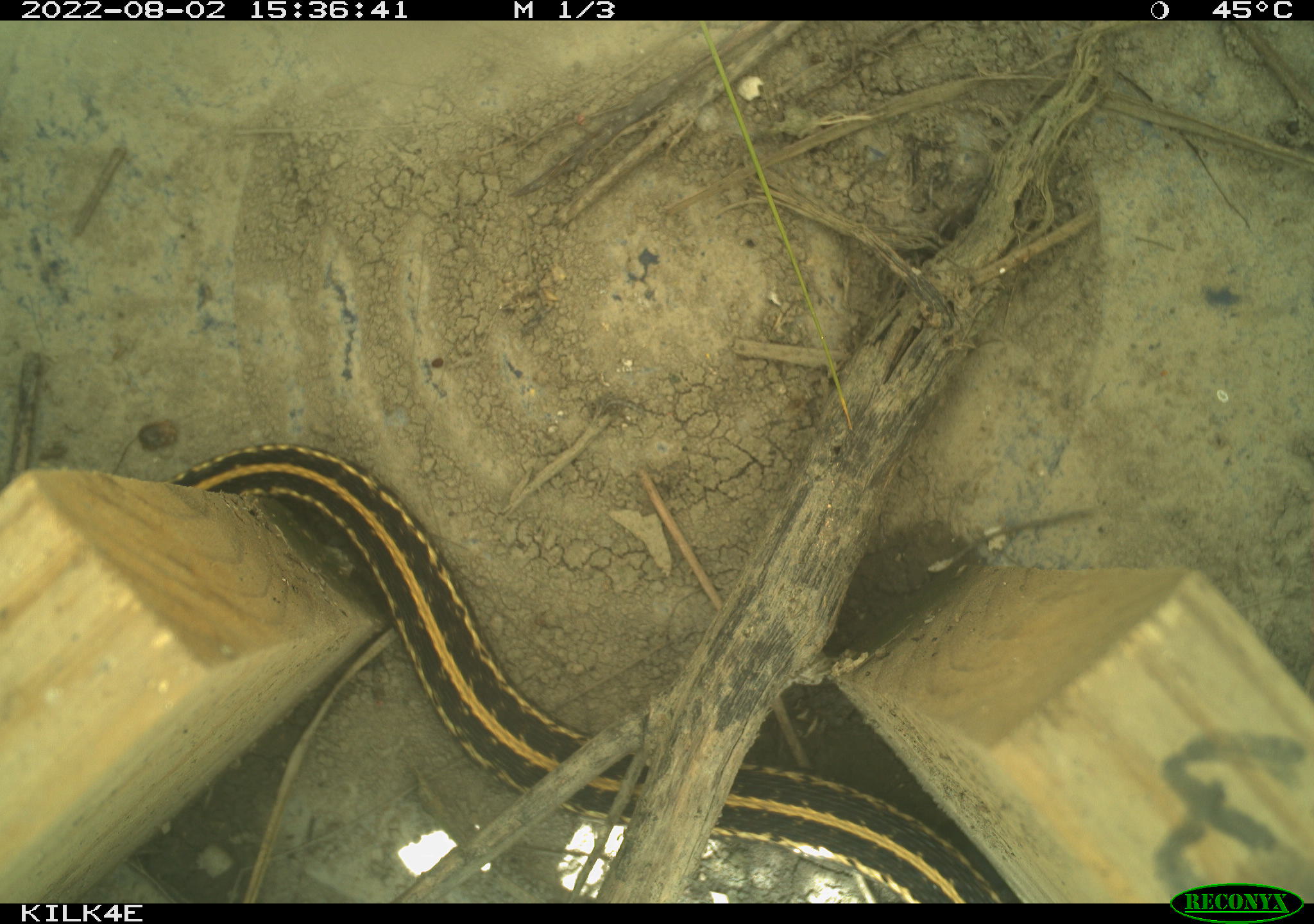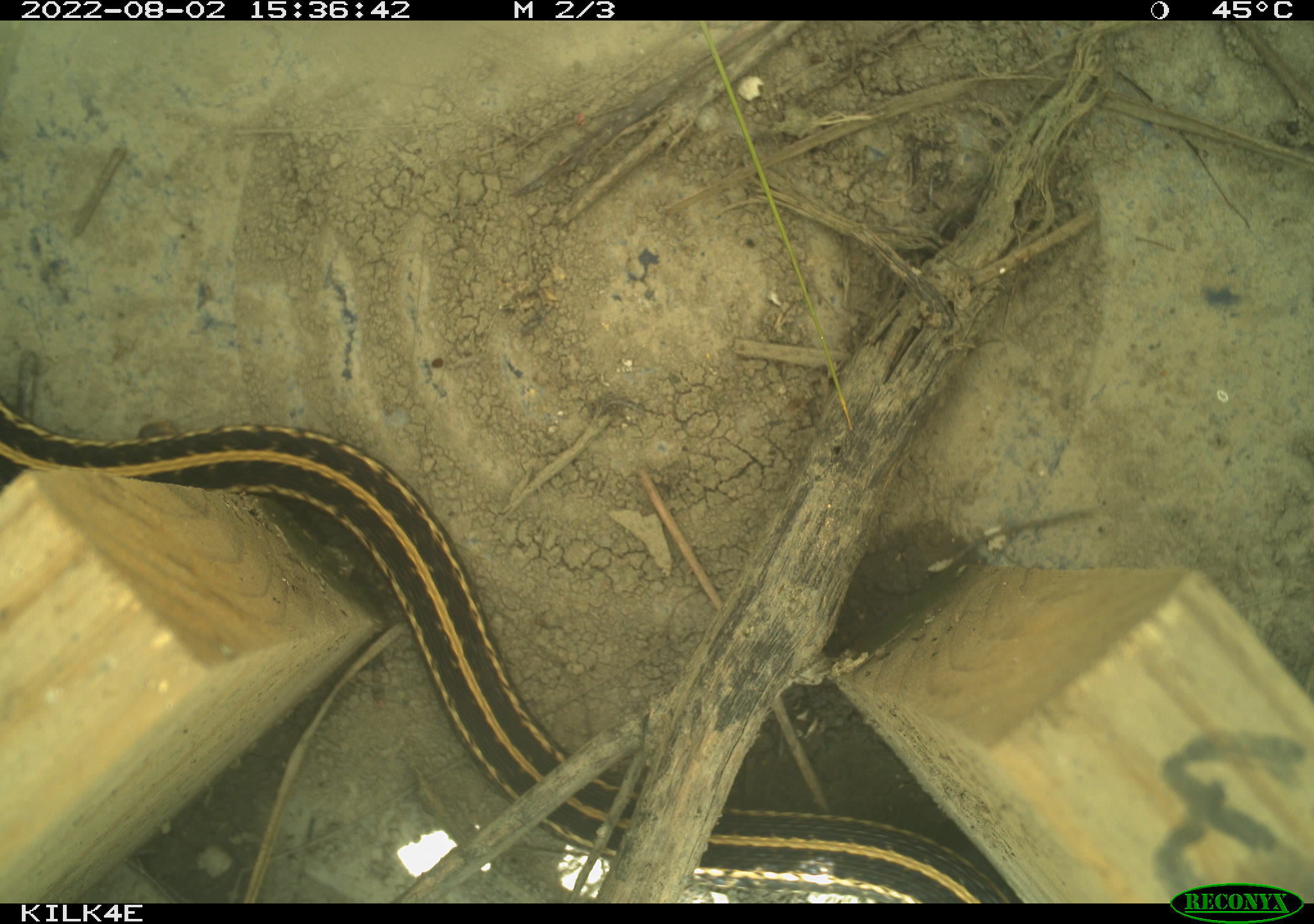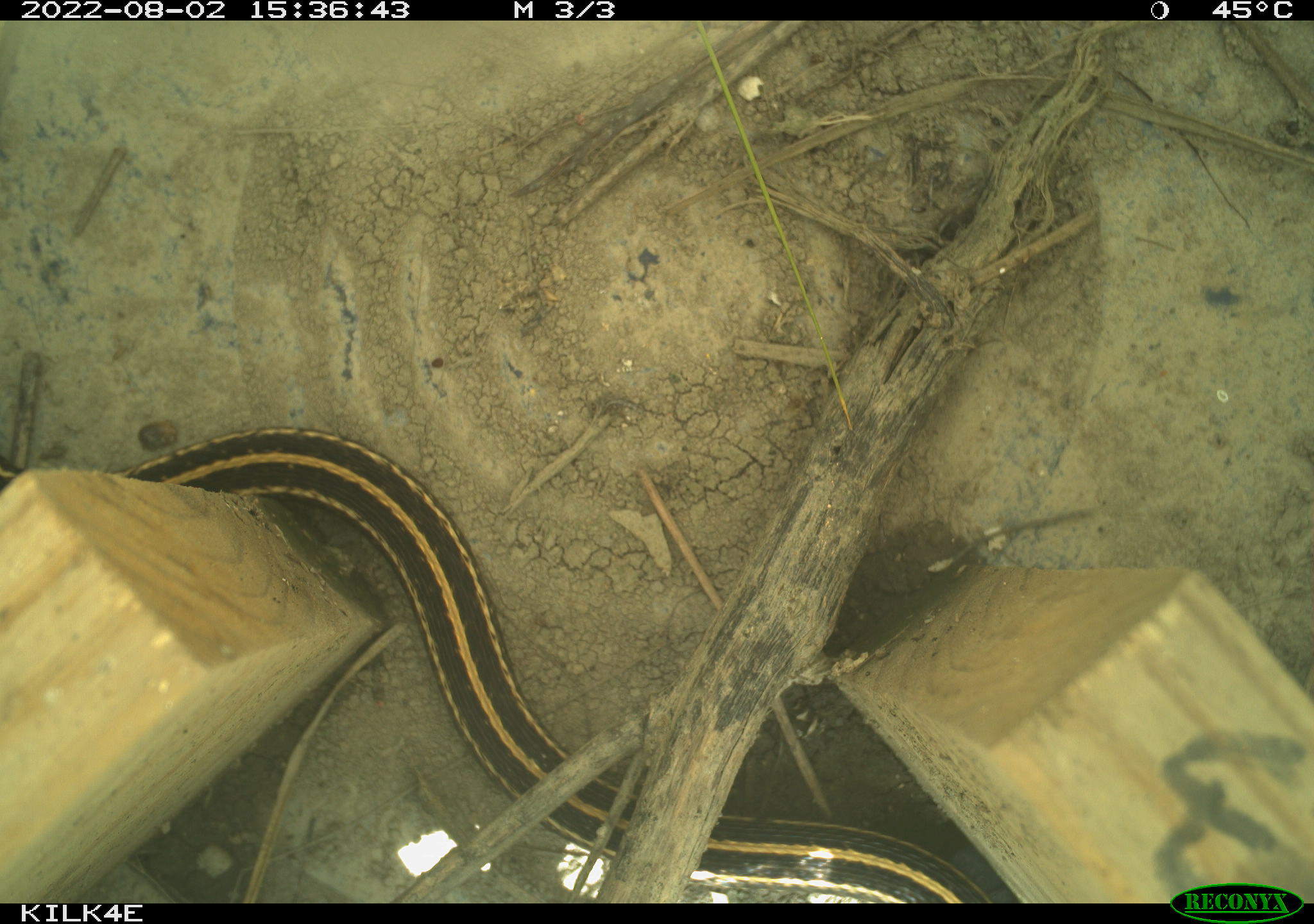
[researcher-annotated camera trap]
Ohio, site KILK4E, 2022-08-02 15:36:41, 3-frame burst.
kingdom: Animalia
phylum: Chordata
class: Reptilia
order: Squamata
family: Colubridae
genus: Thamnophis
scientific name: Thamnophis radix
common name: plains gartersnake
Plains gartersnake (Thamnophis radix).